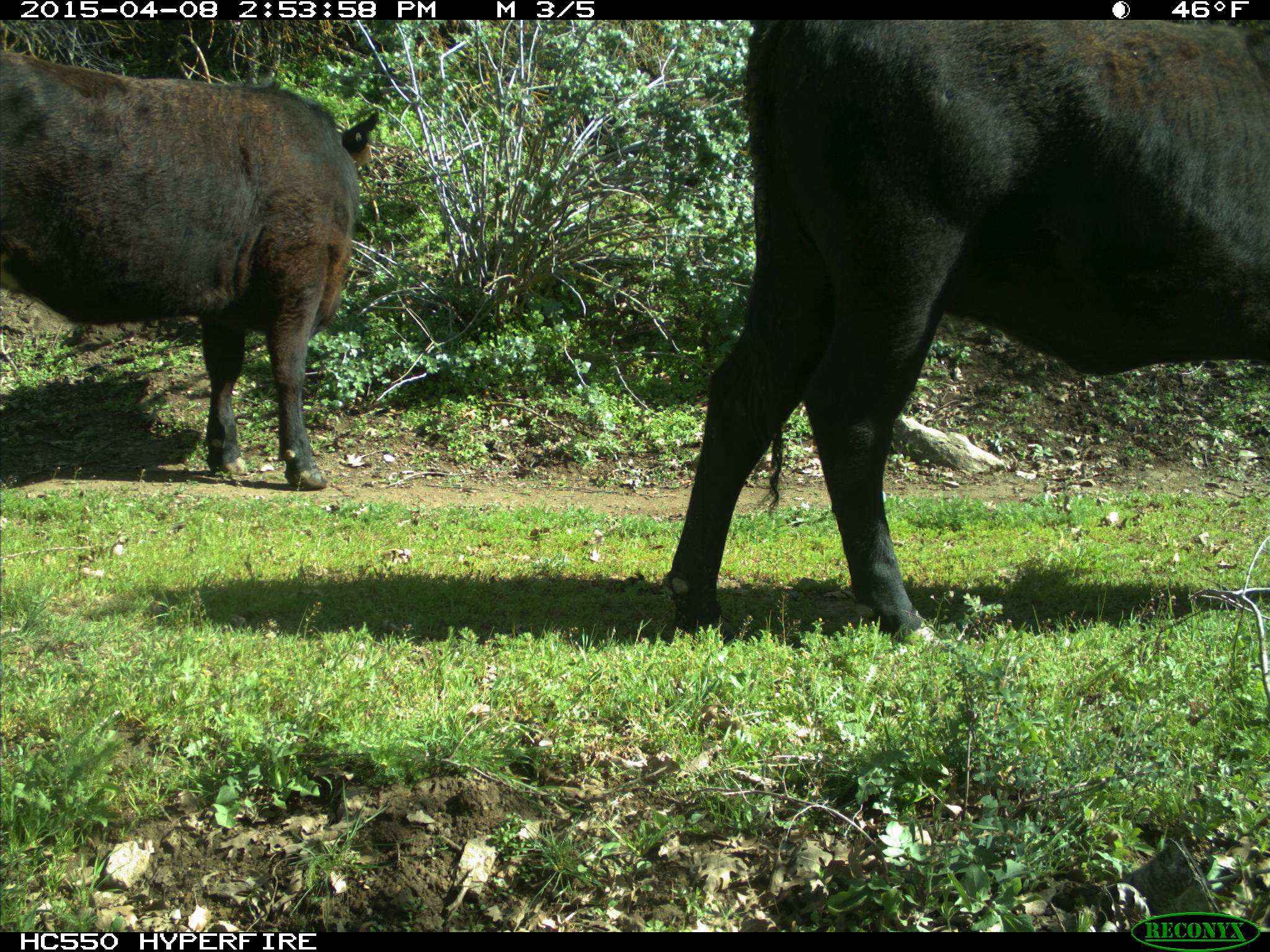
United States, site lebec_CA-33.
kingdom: Animalia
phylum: Chordata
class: Mammalia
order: Artiodactyla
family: Bovidae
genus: Bos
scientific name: Bos taurus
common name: domestic cow